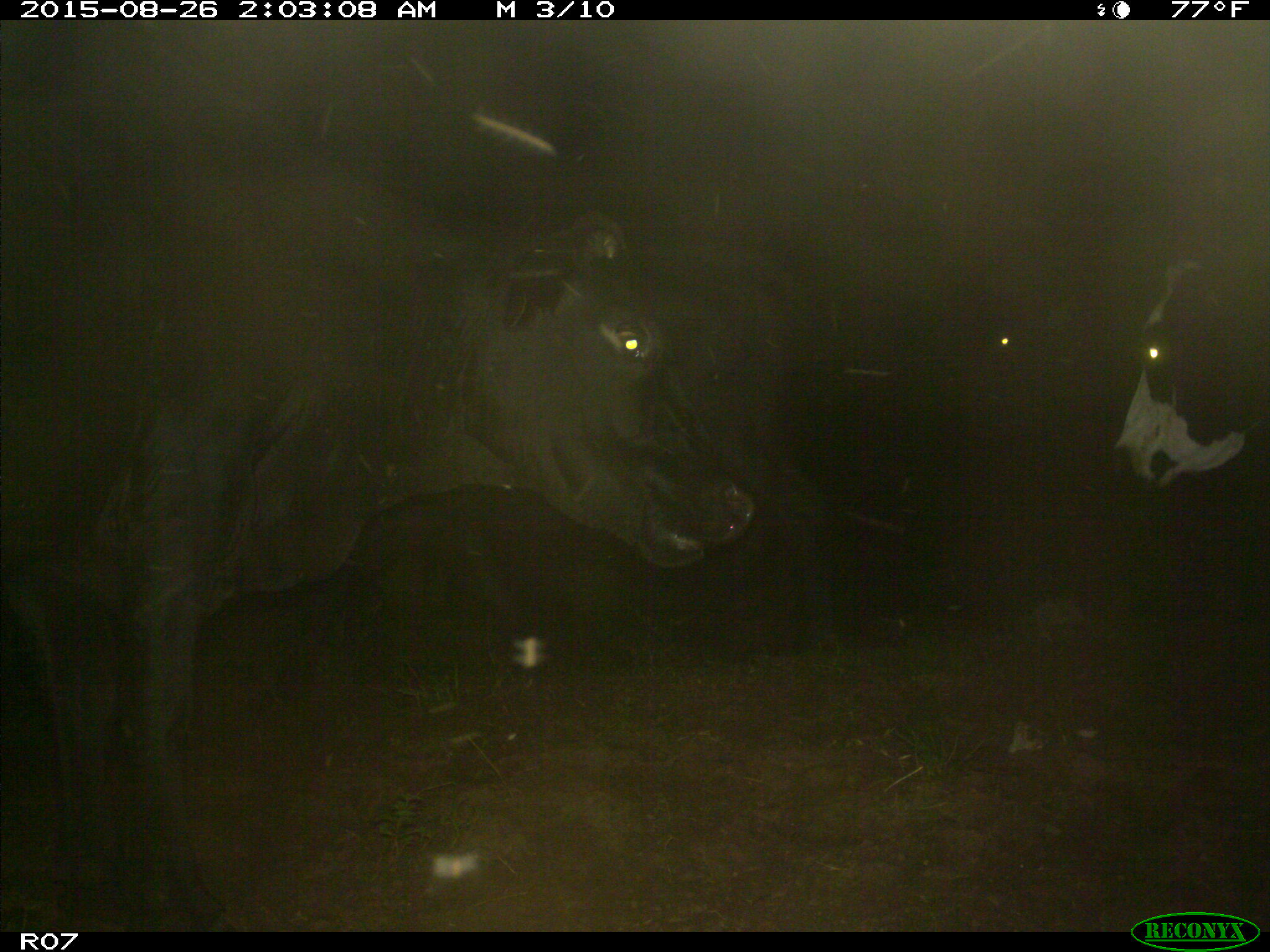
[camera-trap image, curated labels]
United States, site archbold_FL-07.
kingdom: Animalia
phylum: Chordata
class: Mammalia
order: Artiodactyla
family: Bovidae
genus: Bos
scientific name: Bos taurus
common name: domestic cow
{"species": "Bos taurus (domestic cow)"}